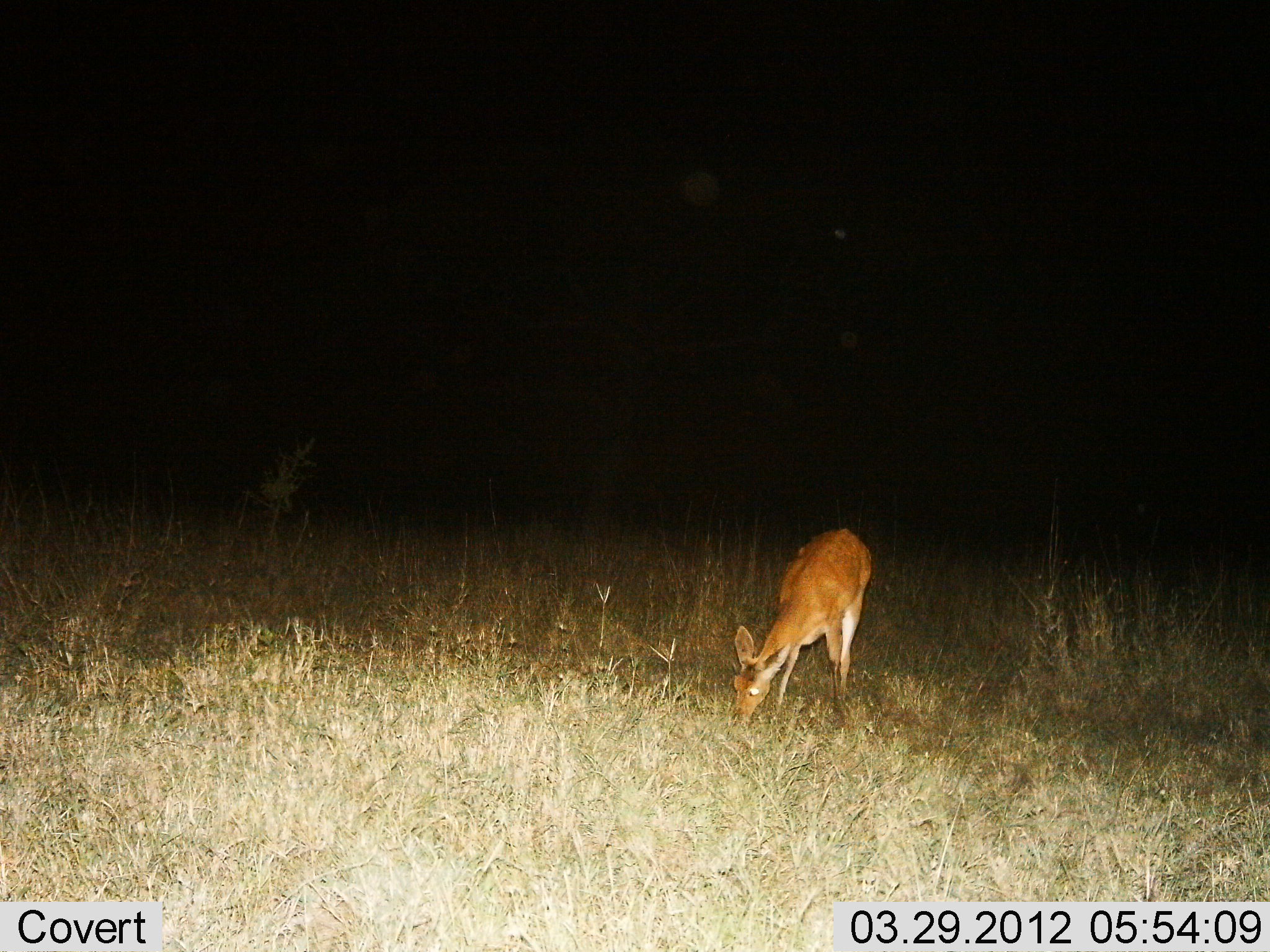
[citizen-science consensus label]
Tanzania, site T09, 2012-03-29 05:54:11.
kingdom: Animalia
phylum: Chordata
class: Mammalia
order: Artiodactyla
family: Bovidae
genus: Redunca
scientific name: Redunca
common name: reedbuck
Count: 1.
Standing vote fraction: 20%.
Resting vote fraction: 0%.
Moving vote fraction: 0%.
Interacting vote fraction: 0%.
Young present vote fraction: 0%.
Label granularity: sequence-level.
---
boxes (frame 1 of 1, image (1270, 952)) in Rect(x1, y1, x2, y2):
animal: Rect(728, 526, 874, 736)